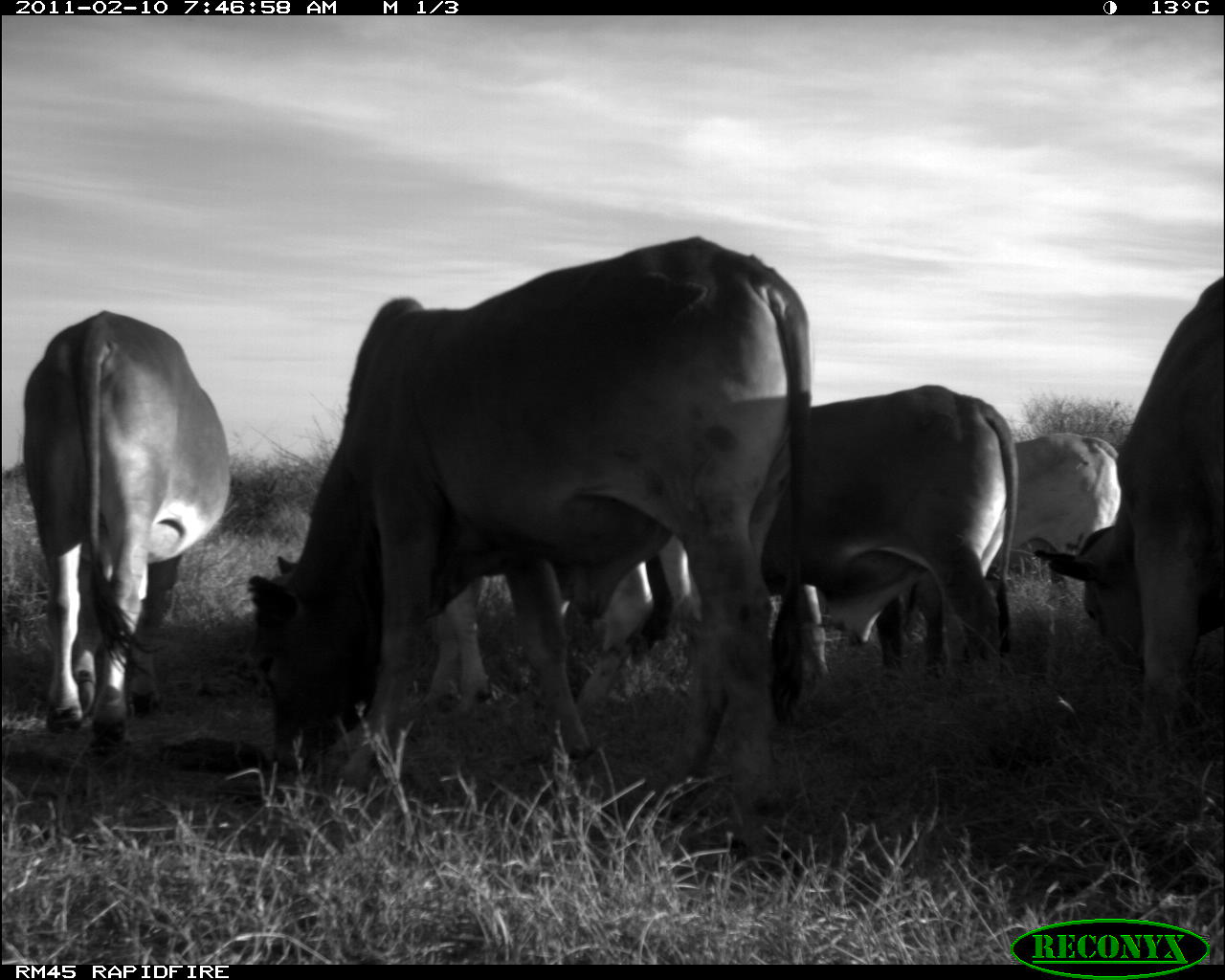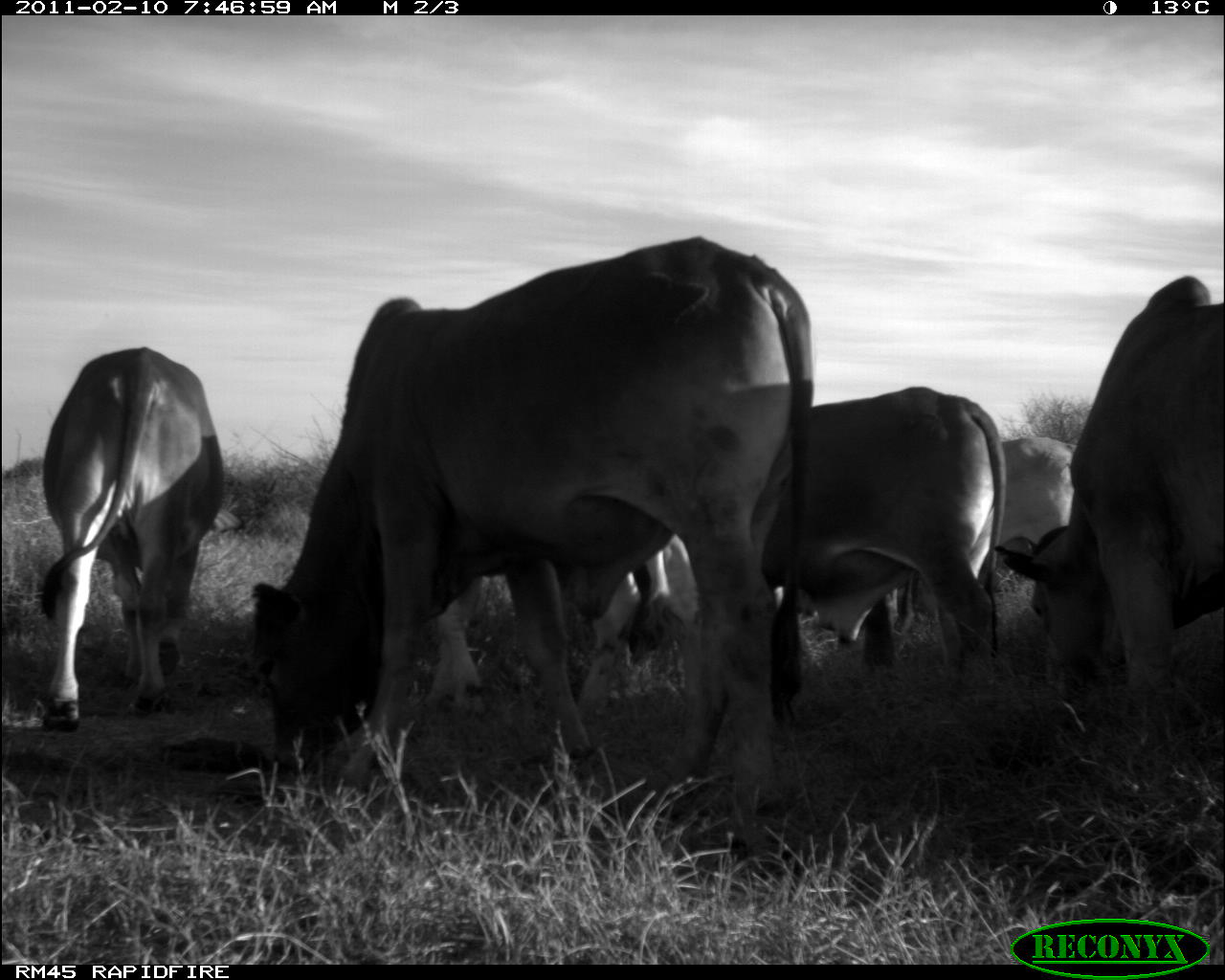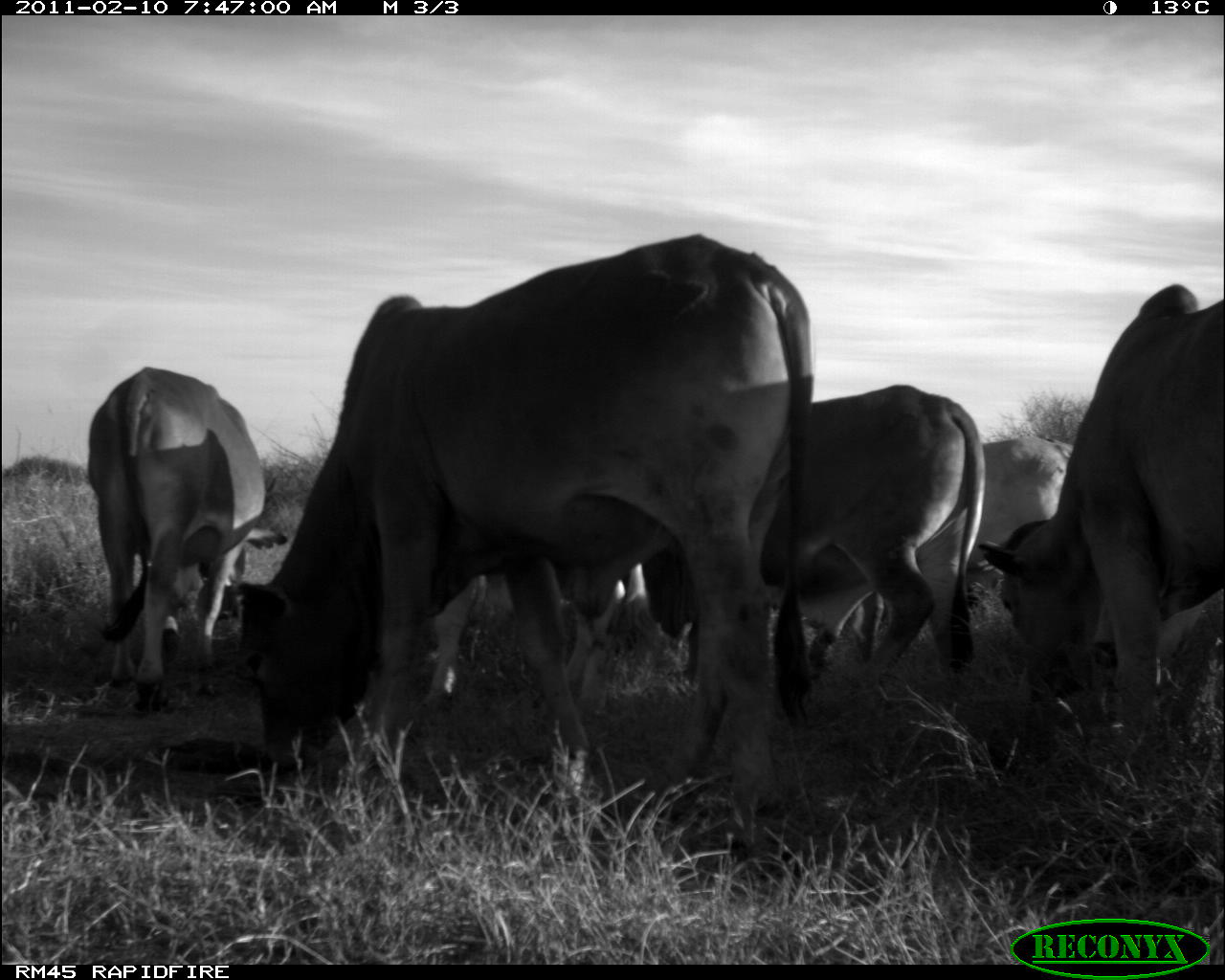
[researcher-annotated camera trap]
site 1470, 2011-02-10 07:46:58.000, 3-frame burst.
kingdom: Animalia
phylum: Chordata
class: Mammalia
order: Artiodactyla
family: Bovidae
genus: Bos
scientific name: Bos taurus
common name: domestic cattle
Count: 6.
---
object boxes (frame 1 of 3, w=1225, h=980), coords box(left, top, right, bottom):
bos taurus: box(245, 233, 822, 807); box(578, 383, 1024, 679); box(1024, 274, 1225, 804); box(20, 309, 235, 763); box(874, 429, 1121, 709); box(426, 530, 700, 724)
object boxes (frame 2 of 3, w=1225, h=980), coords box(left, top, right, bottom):
bos taurus: box(253, 235, 815, 846); box(993, 275, 1225, 696); box(40, 347, 226, 735); box(764, 386, 1008, 681); box(419, 533, 694, 761); box(997, 434, 1079, 557)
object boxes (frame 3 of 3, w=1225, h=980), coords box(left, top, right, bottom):
bos taurus: box(233, 228, 817, 817); box(973, 281, 1225, 758); box(643, 383, 986, 705); box(84, 366, 292, 715); box(858, 437, 1078, 671); box(565, 558, 647, 711); box(428, 575, 515, 715)